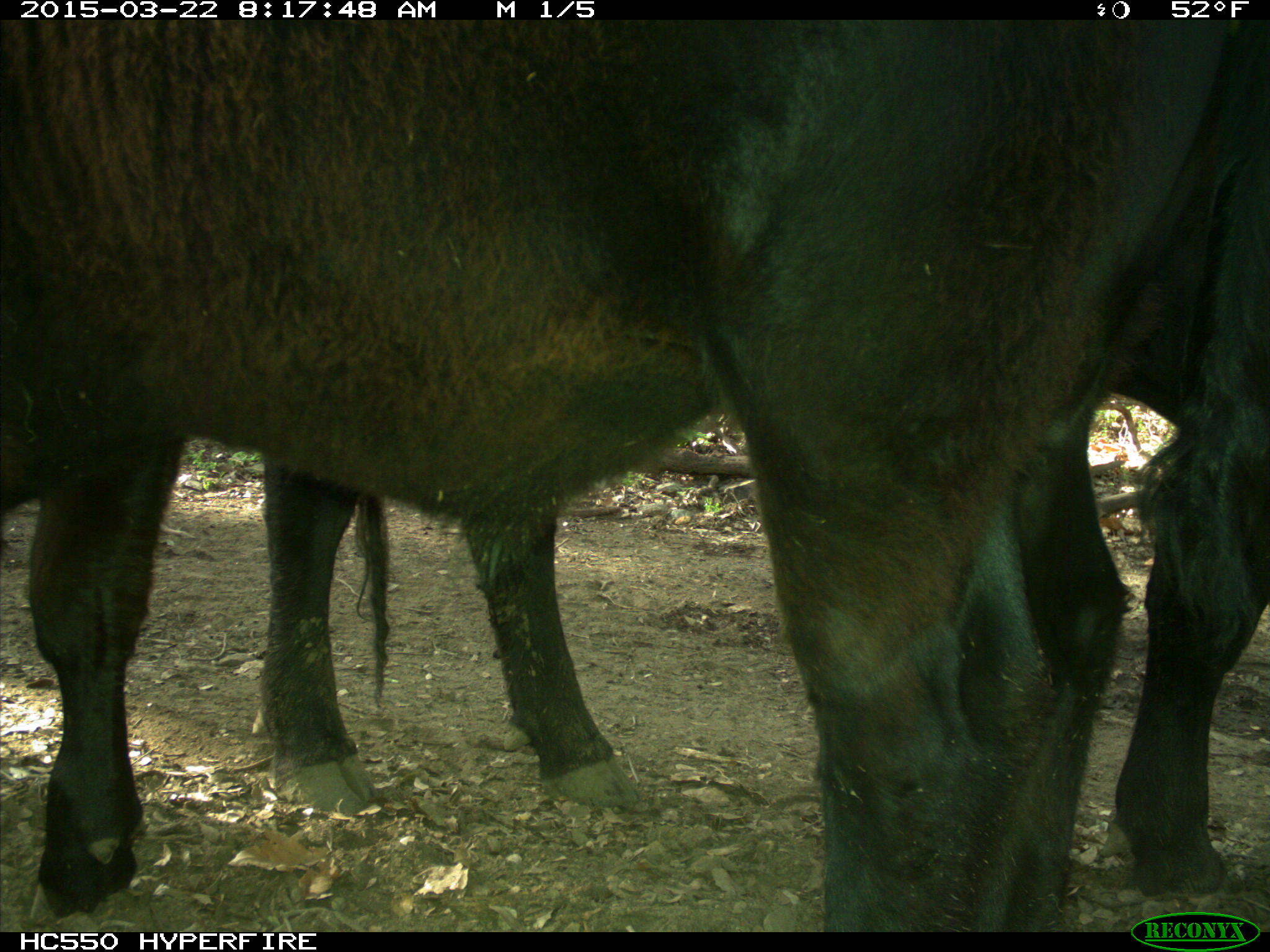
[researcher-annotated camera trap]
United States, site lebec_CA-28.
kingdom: Animalia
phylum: Chordata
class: Mammalia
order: Artiodactyla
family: Bovidae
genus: Bos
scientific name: Bos taurus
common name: domestic cow